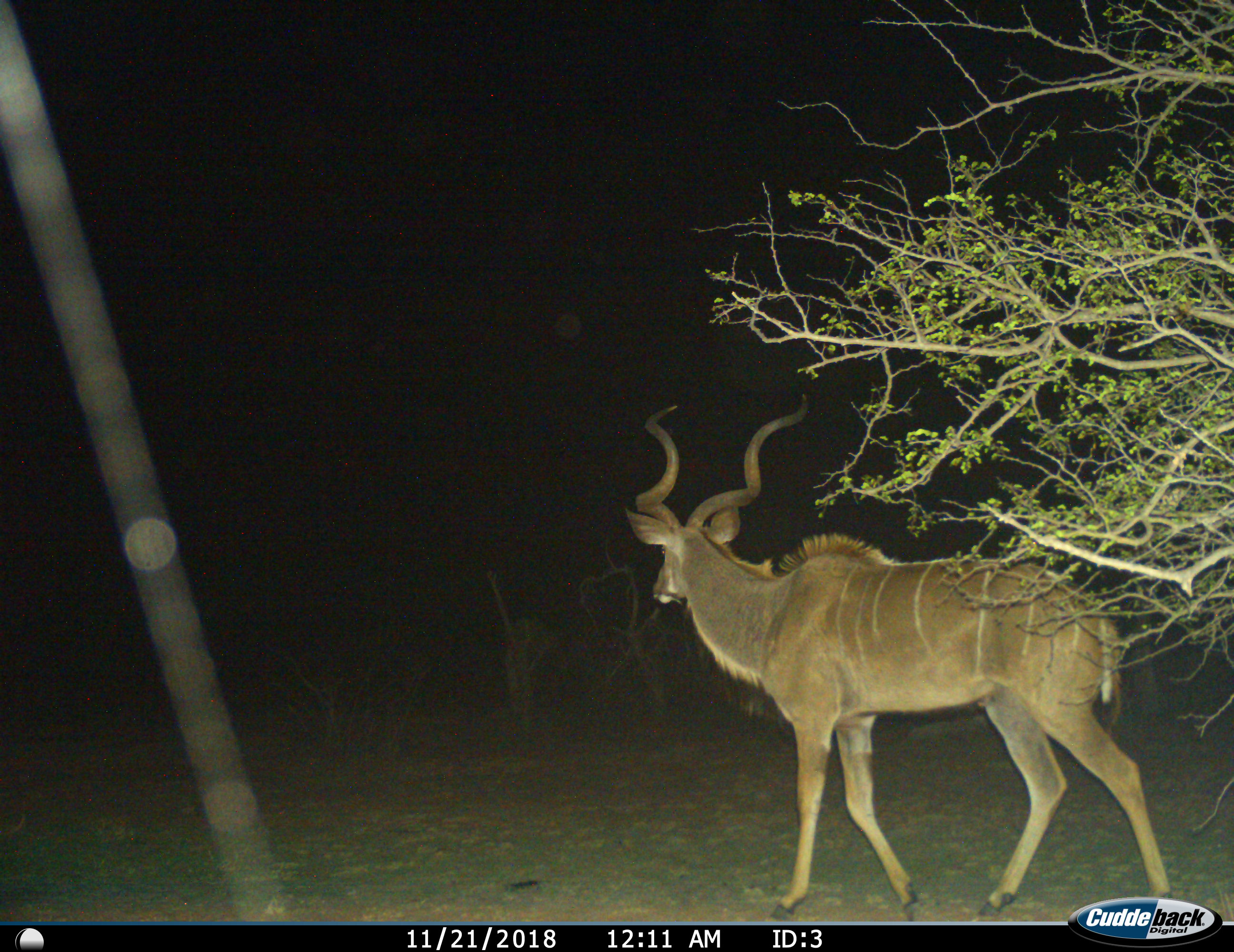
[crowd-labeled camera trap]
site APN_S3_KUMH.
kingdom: Animalia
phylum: Chordata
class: Mammalia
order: Artiodactyla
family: Bovidae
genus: Tragelaphus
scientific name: Tragelaphus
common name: kudu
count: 1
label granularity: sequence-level